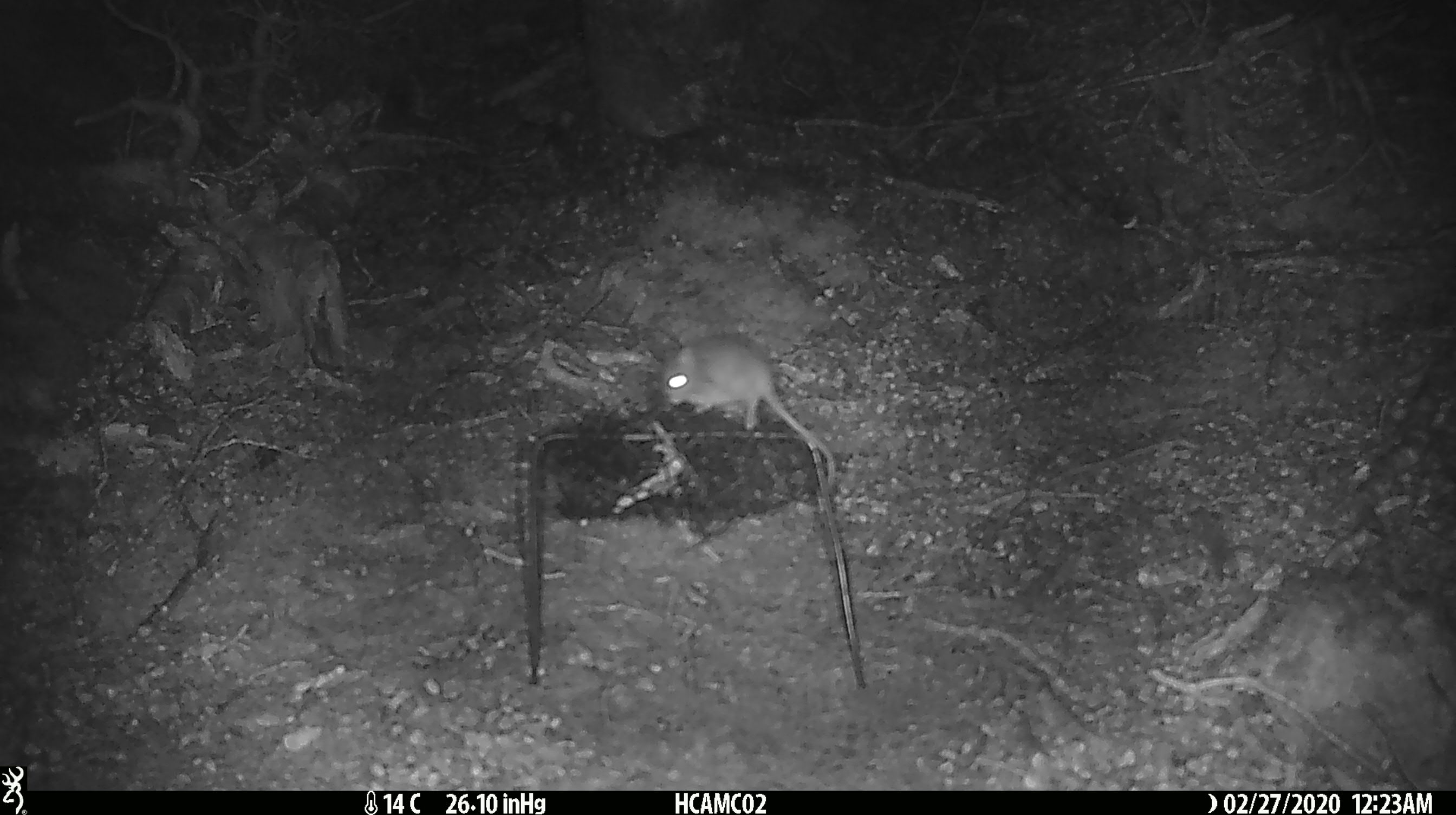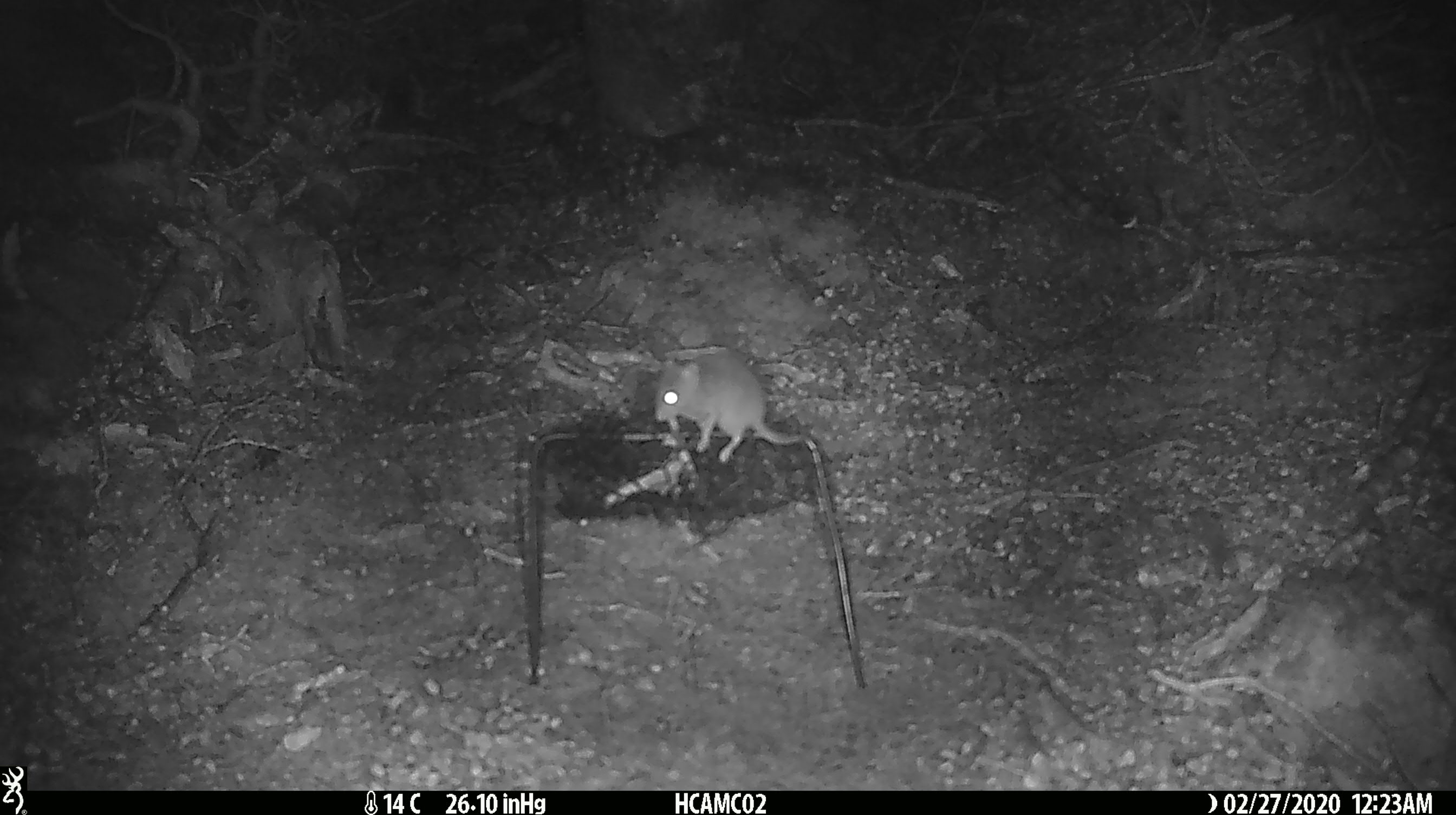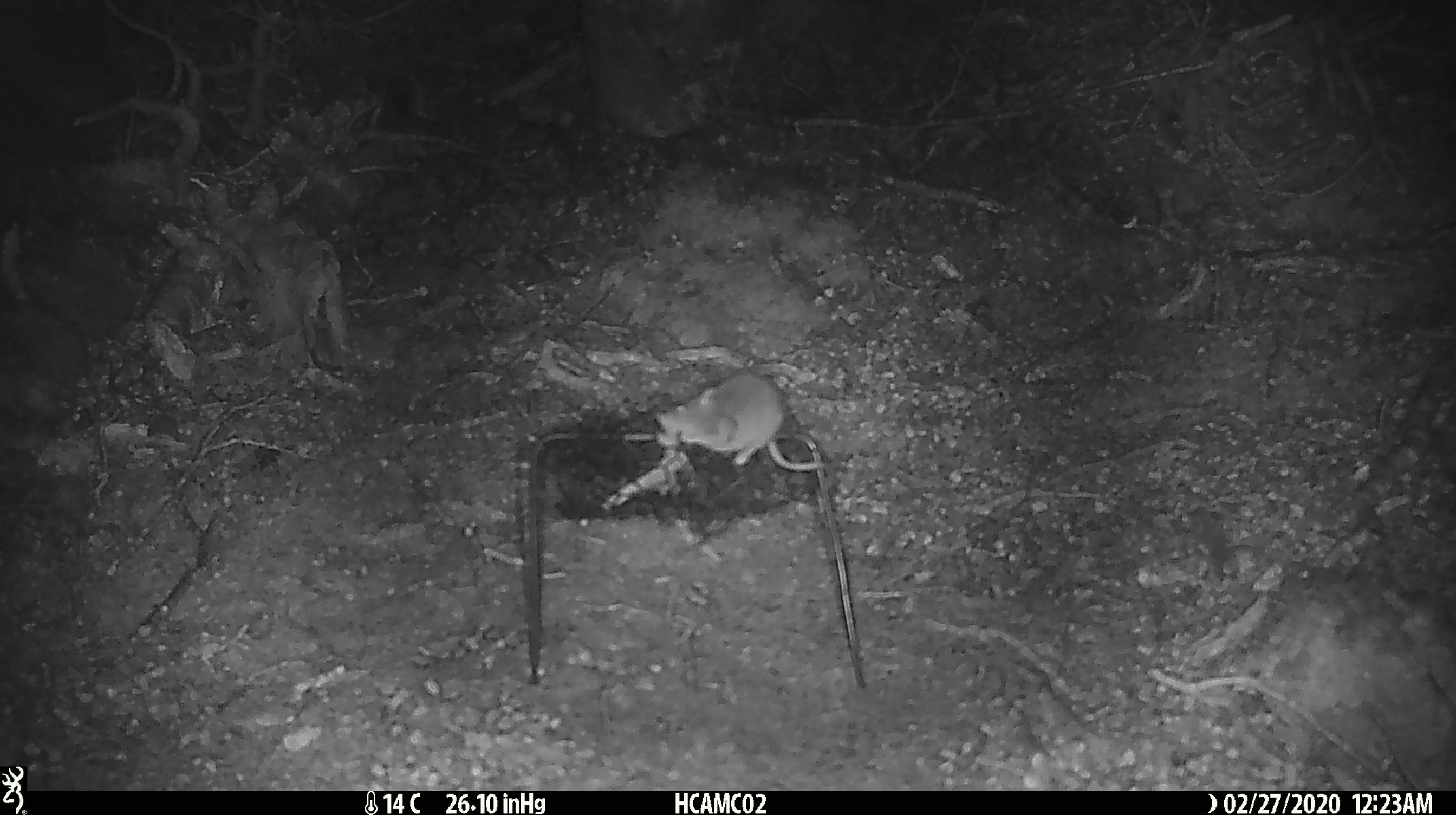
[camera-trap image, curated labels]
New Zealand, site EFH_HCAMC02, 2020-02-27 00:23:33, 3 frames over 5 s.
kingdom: Animalia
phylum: Chordata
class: Mammalia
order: Rodentia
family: Muridae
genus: Mus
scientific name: Mus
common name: mouse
Mouse (Mus).